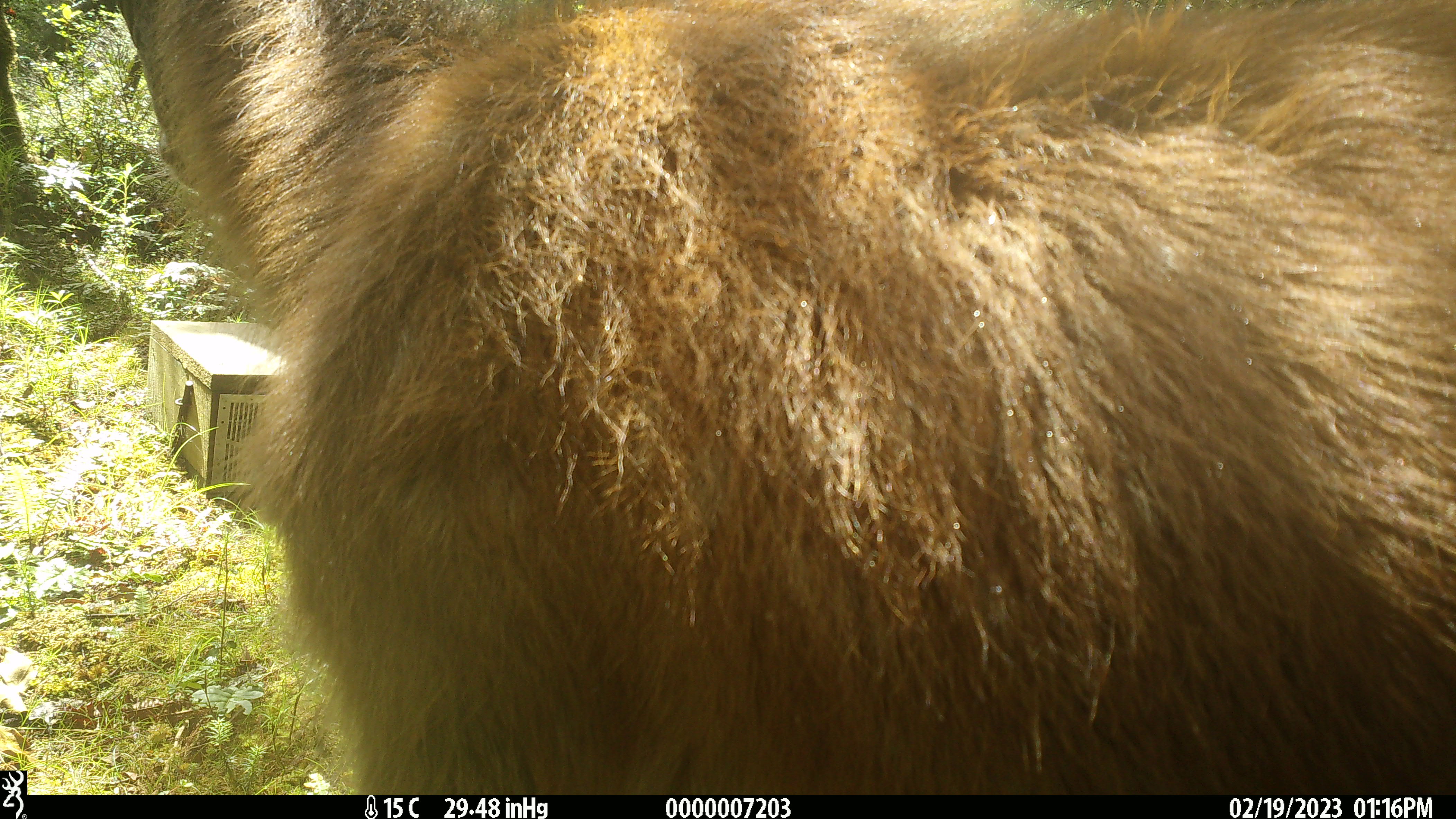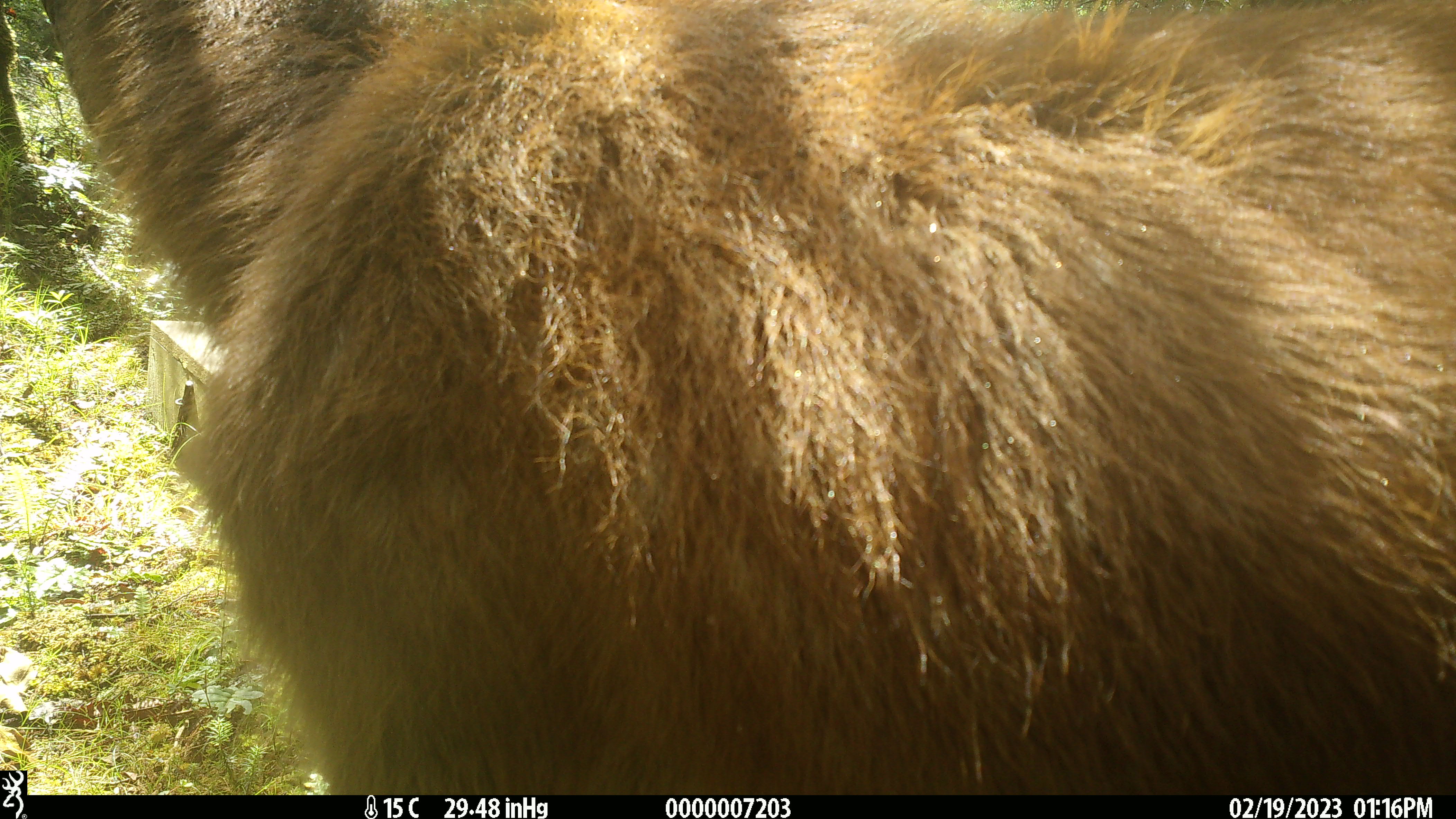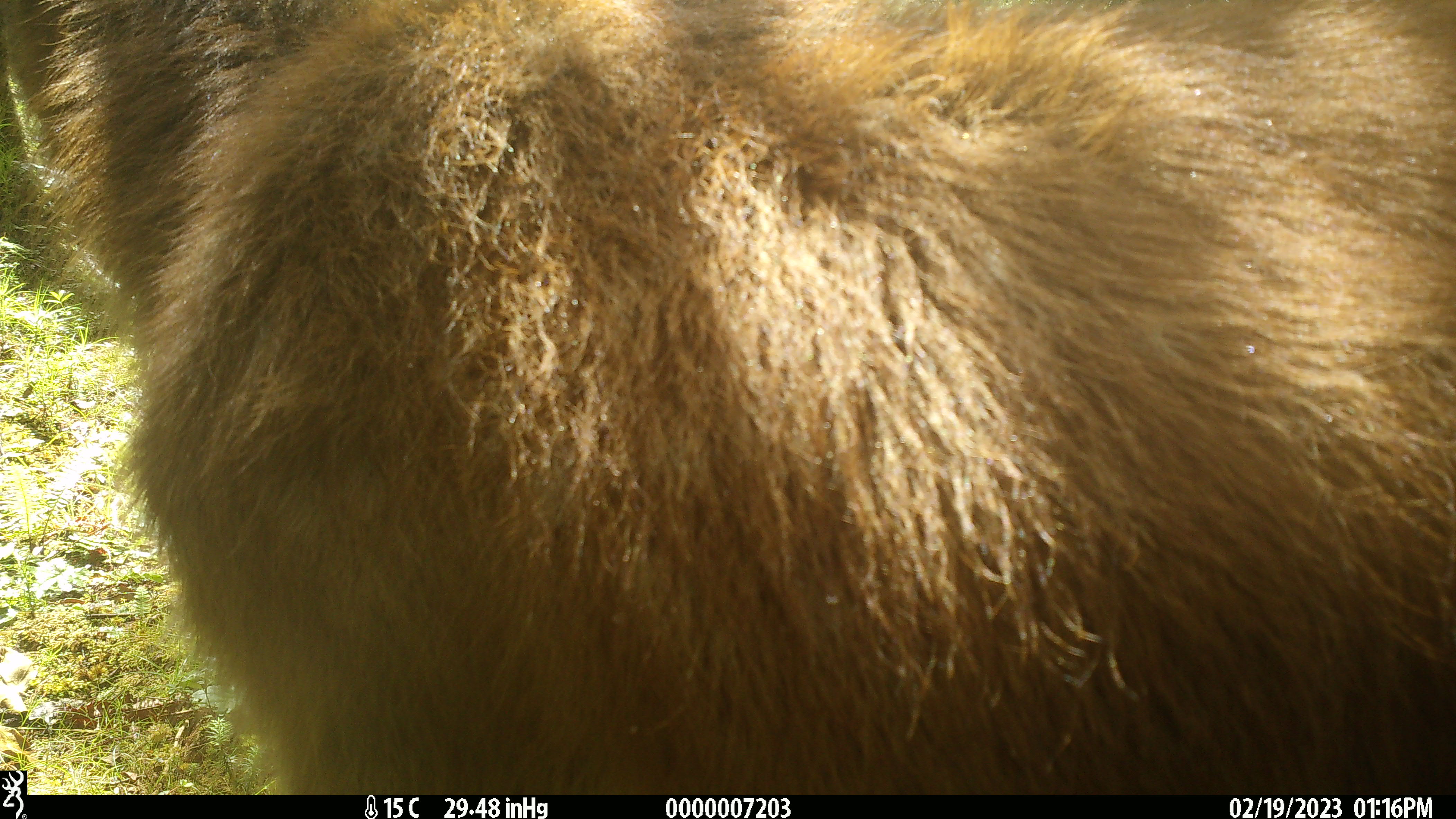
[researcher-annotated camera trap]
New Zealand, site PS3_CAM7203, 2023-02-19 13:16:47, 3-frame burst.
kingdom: Animalia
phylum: Chordata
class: Mammalia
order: Artiodactyla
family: Cervidae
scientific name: Cervidae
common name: deer